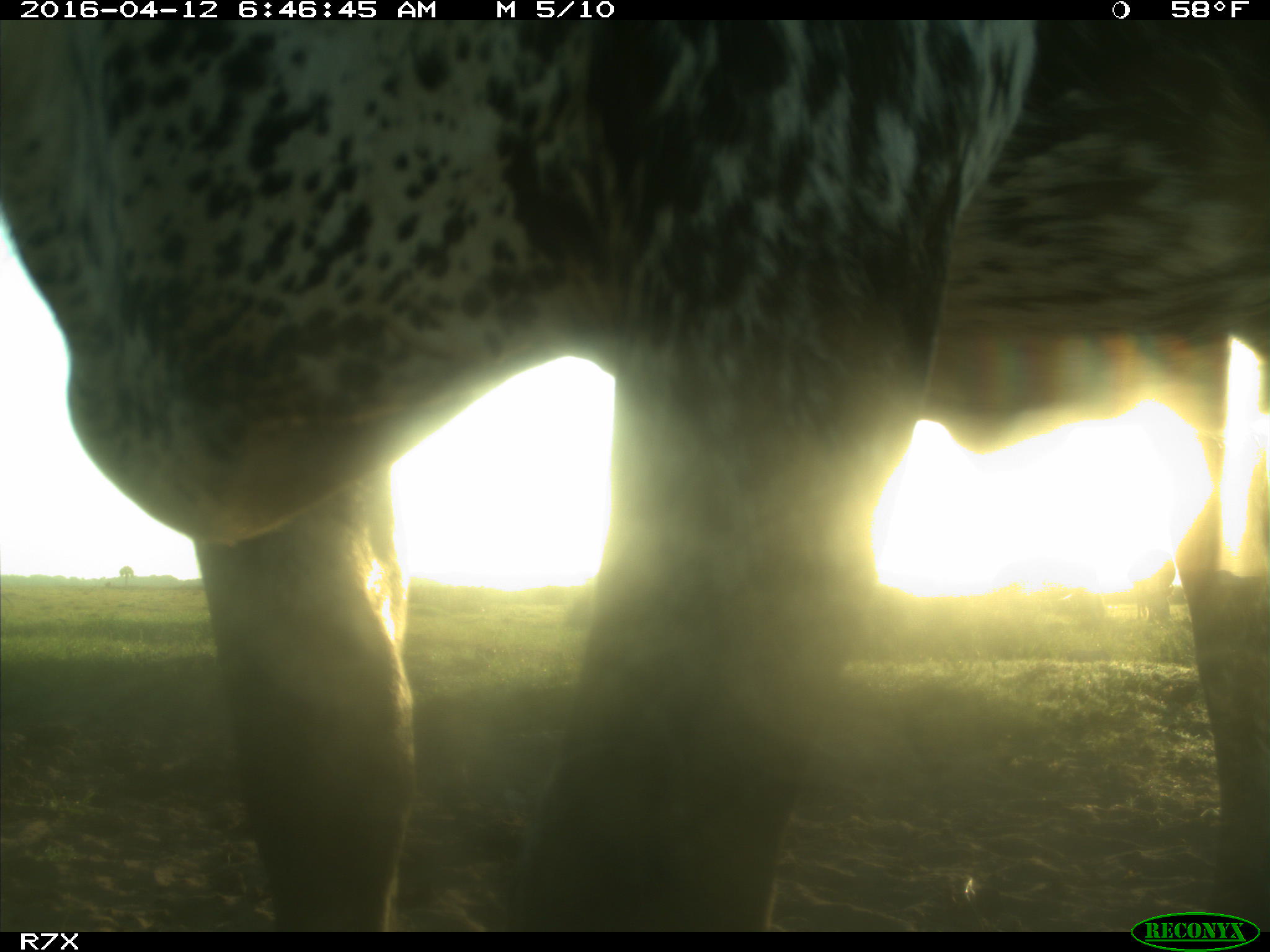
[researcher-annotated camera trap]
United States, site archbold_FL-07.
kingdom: Animalia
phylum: Chordata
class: Mammalia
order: Artiodactyla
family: Bovidae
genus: Bos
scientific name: Bos taurus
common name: domestic cow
Bos taurus (domestic cow).